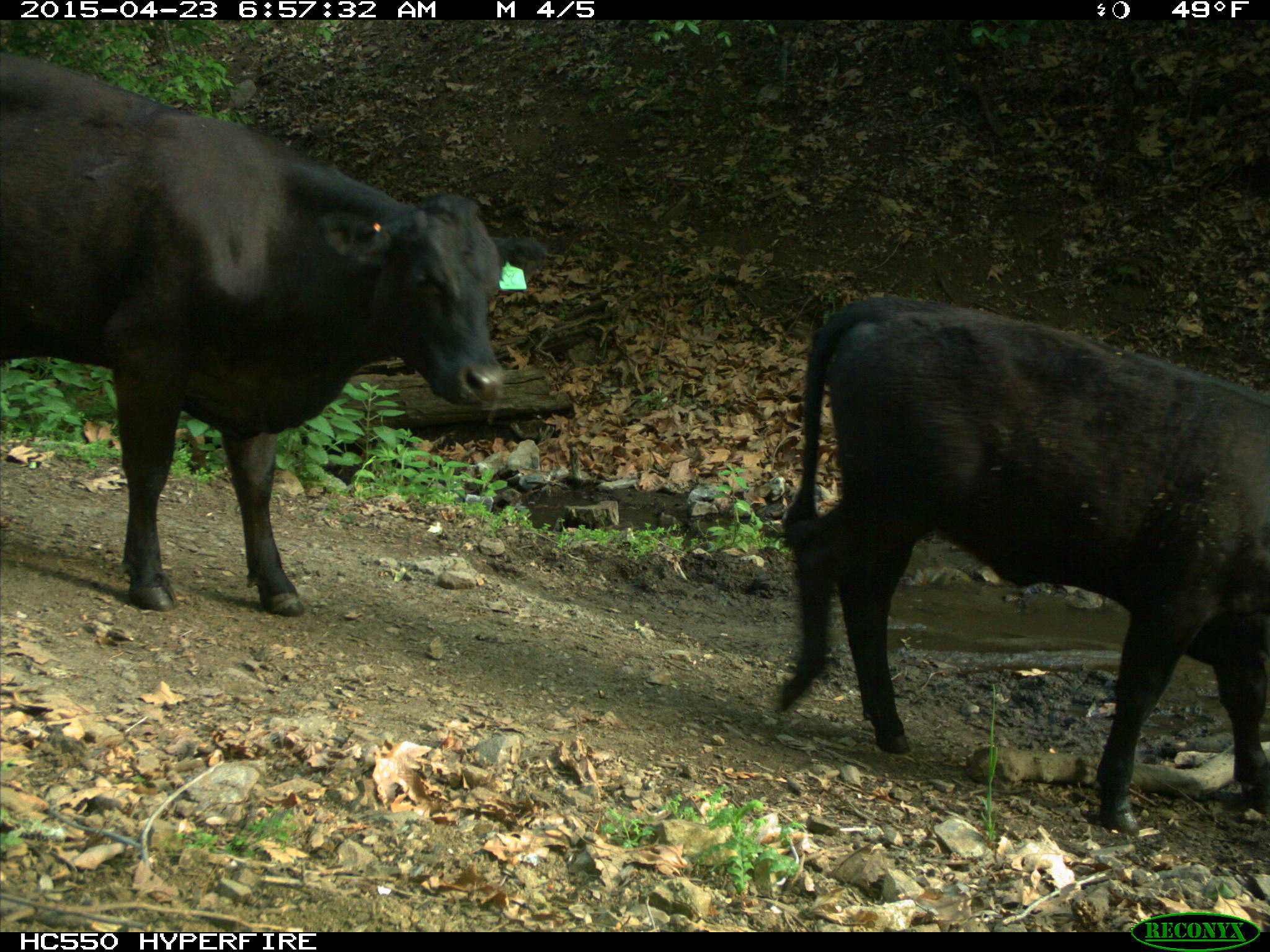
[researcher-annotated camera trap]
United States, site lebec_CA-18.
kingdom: Animalia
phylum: Chordata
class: Mammalia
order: Artiodactyla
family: Bovidae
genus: Bos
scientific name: Bos taurus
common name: domestic cow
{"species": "Bos taurus (domestic cow)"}